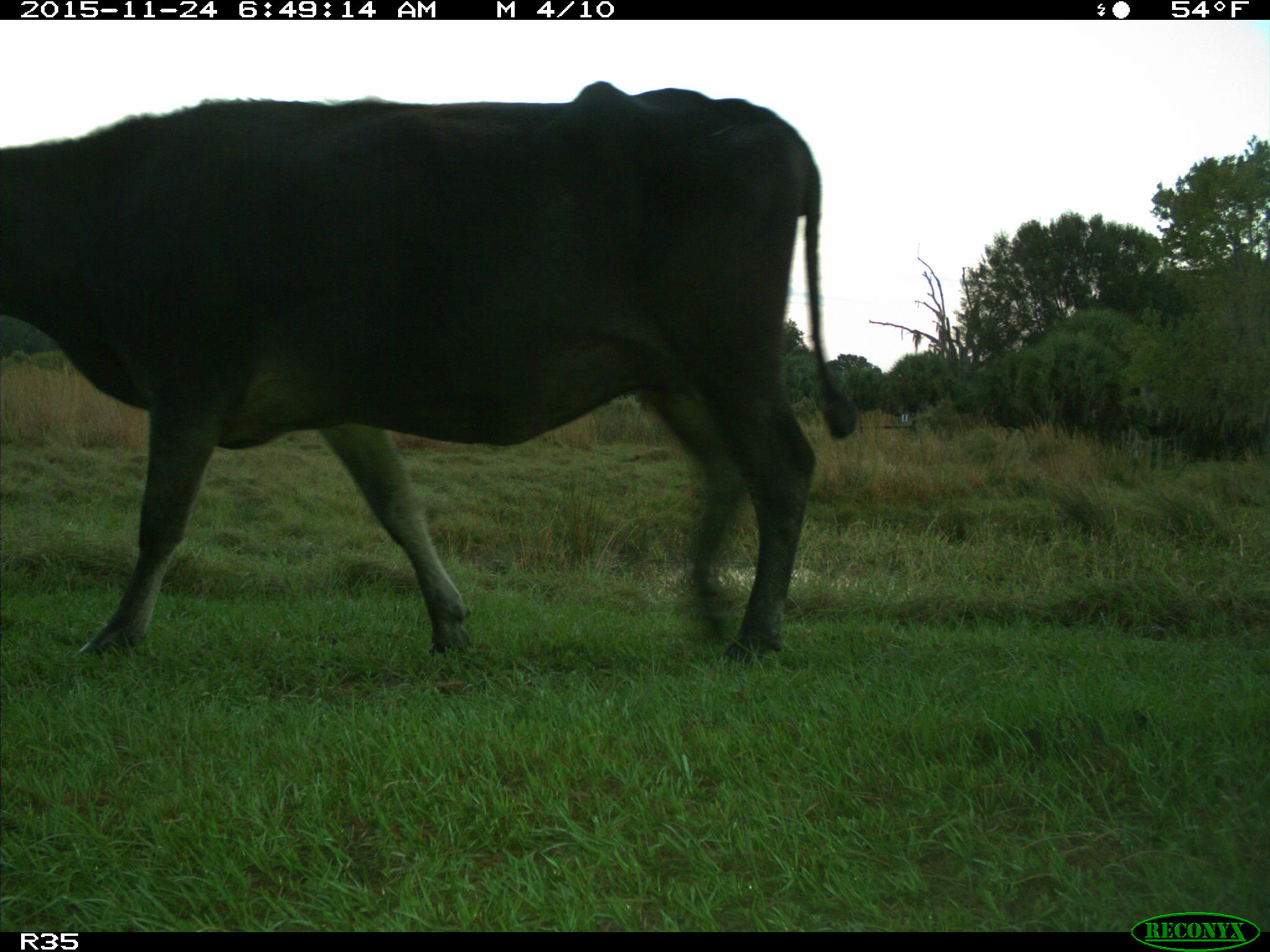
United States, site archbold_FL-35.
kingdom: Animalia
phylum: Chordata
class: Mammalia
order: Artiodactyla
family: Bovidae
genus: Bos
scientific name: Bos taurus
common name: domestic cow